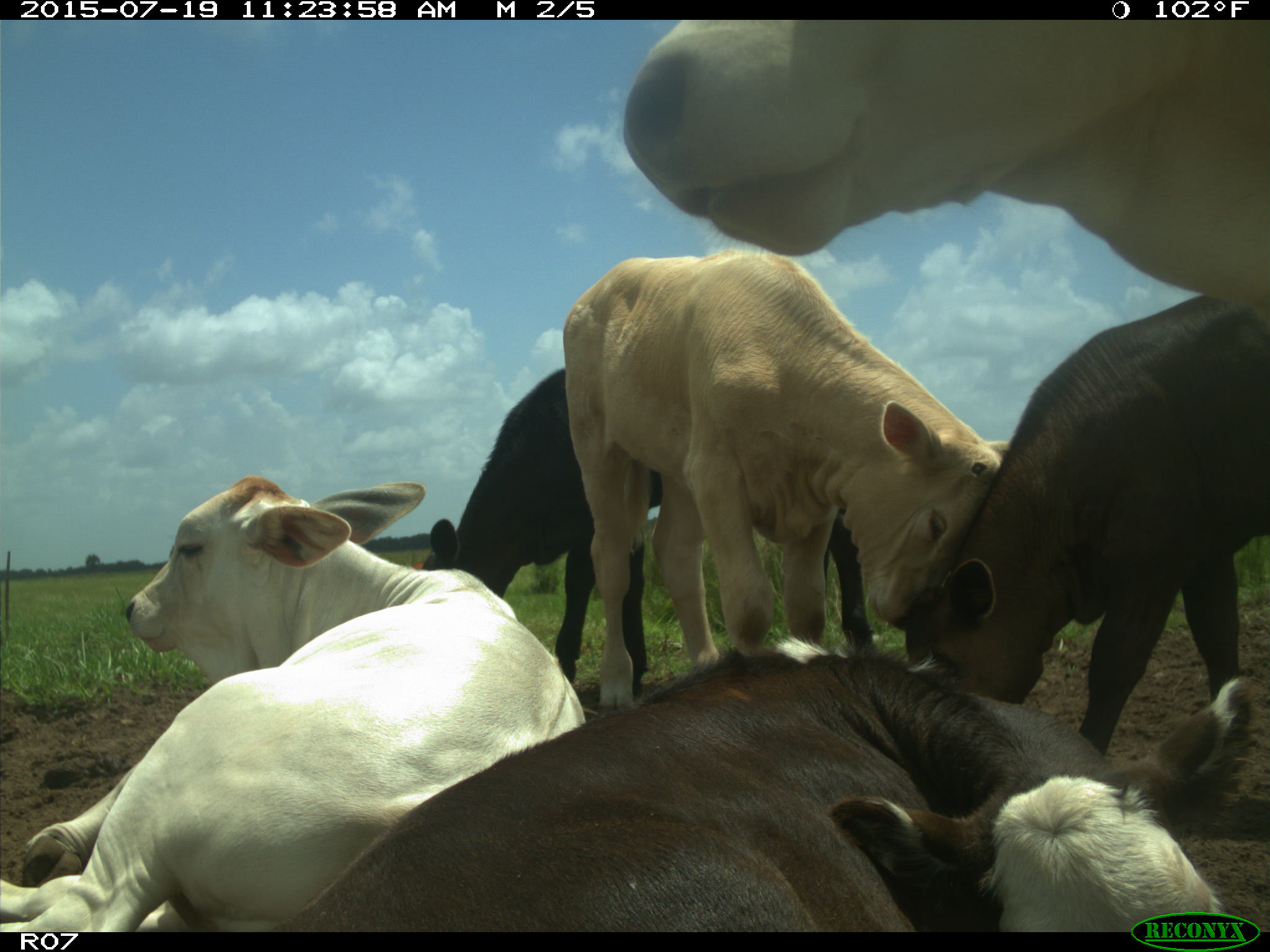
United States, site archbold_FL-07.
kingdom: Animalia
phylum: Chordata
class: Mammalia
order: Artiodactyla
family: Bovidae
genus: Bos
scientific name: Bos taurus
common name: domestic cow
Bos taurus (domestic cow).